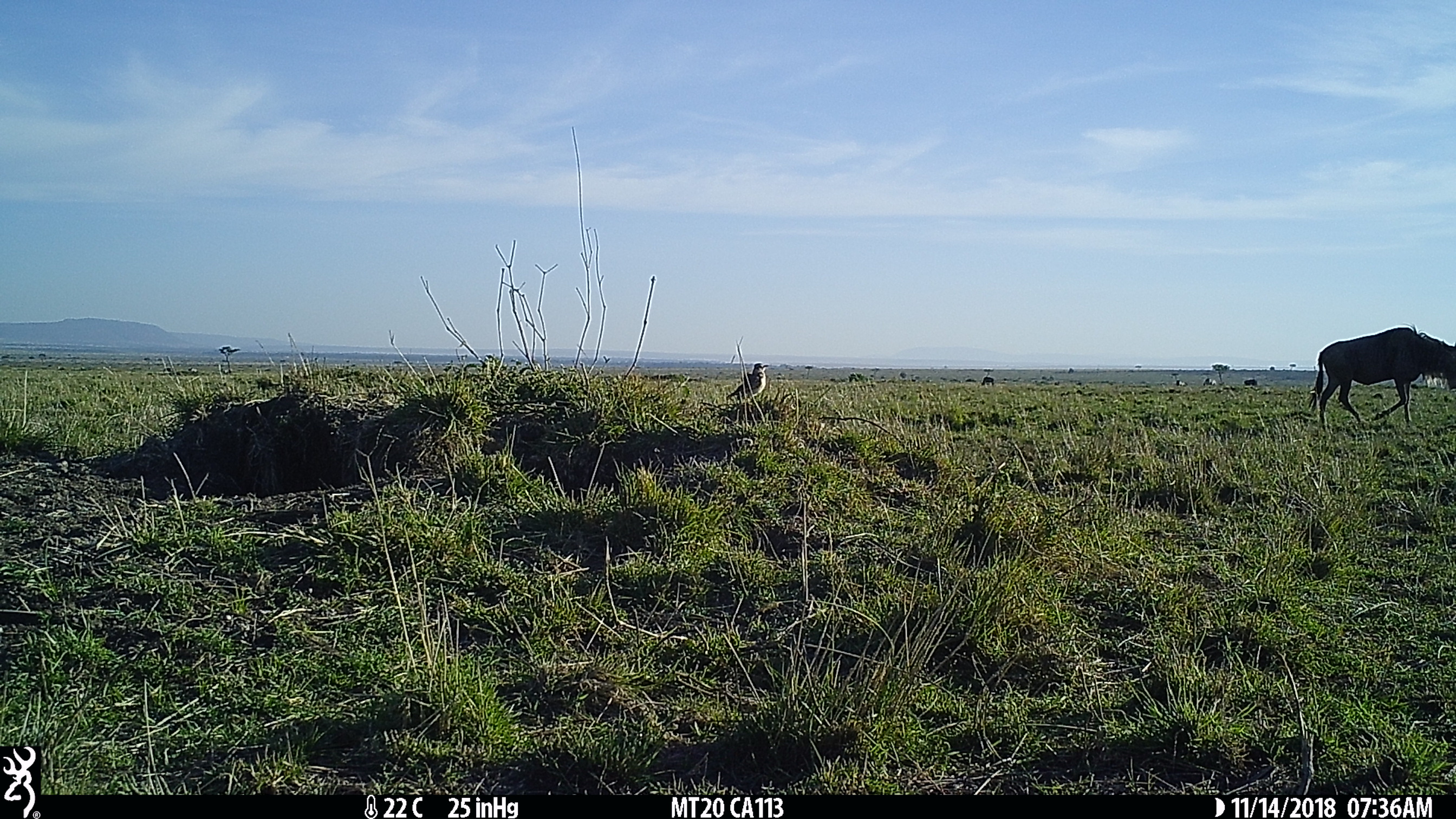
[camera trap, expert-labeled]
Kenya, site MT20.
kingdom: Animalia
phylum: Chordata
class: Mammalia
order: Artiodactyla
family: Bovidae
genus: Connochaetes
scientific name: Connochaetes taurinus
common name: blue wildebeest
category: wildebeest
Wildebeest (blue wildebeest) (Connochaetes taurinus).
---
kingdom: Animalia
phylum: Chordata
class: Aves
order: Passeriformes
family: Alaudidae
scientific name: Alaudidae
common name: lark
Lark (Alaudidae).